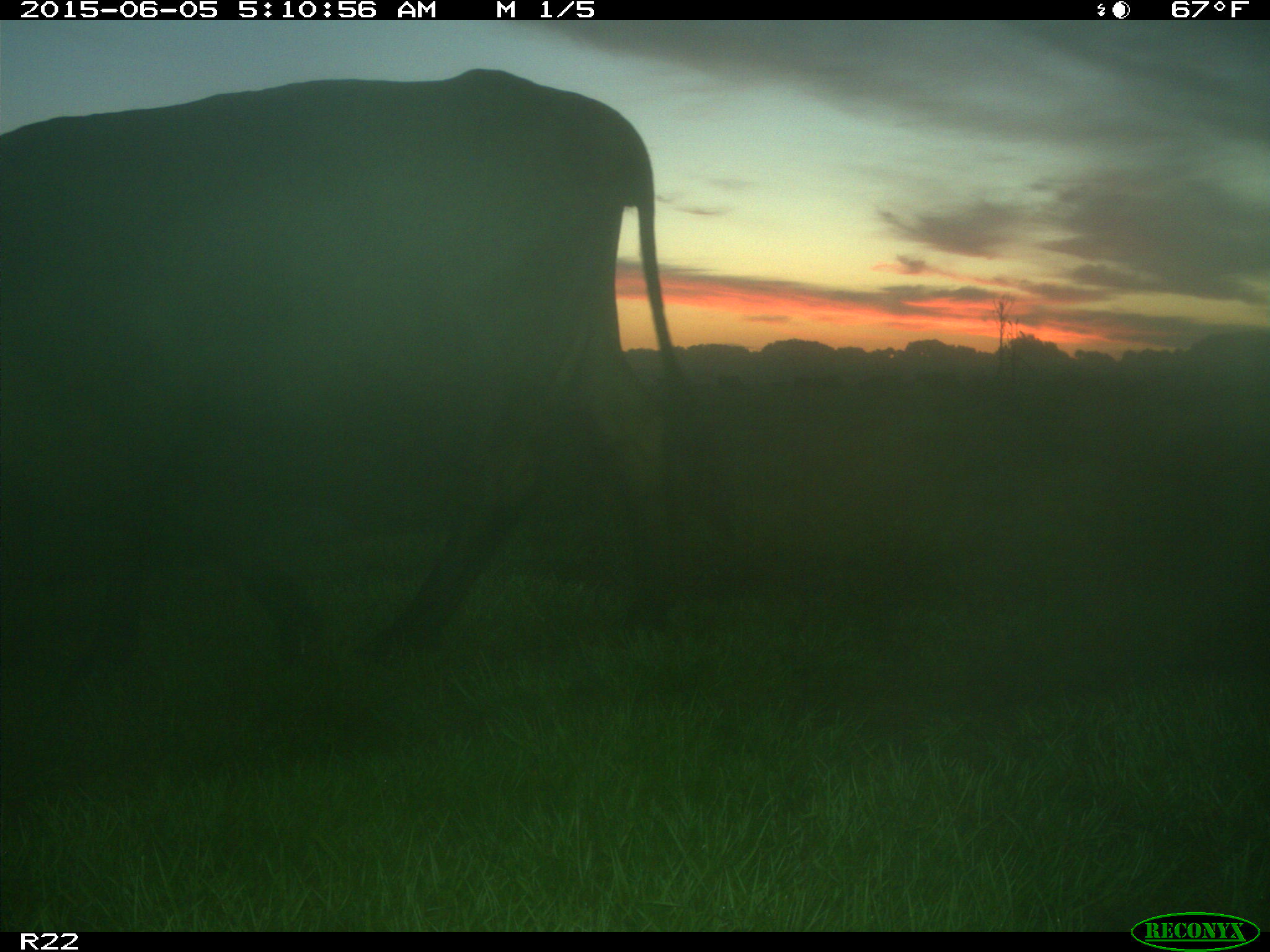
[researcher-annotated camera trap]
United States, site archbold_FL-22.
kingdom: Animalia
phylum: Chordata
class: Mammalia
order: Artiodactyla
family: Bovidae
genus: Bos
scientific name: Bos taurus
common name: domestic cow